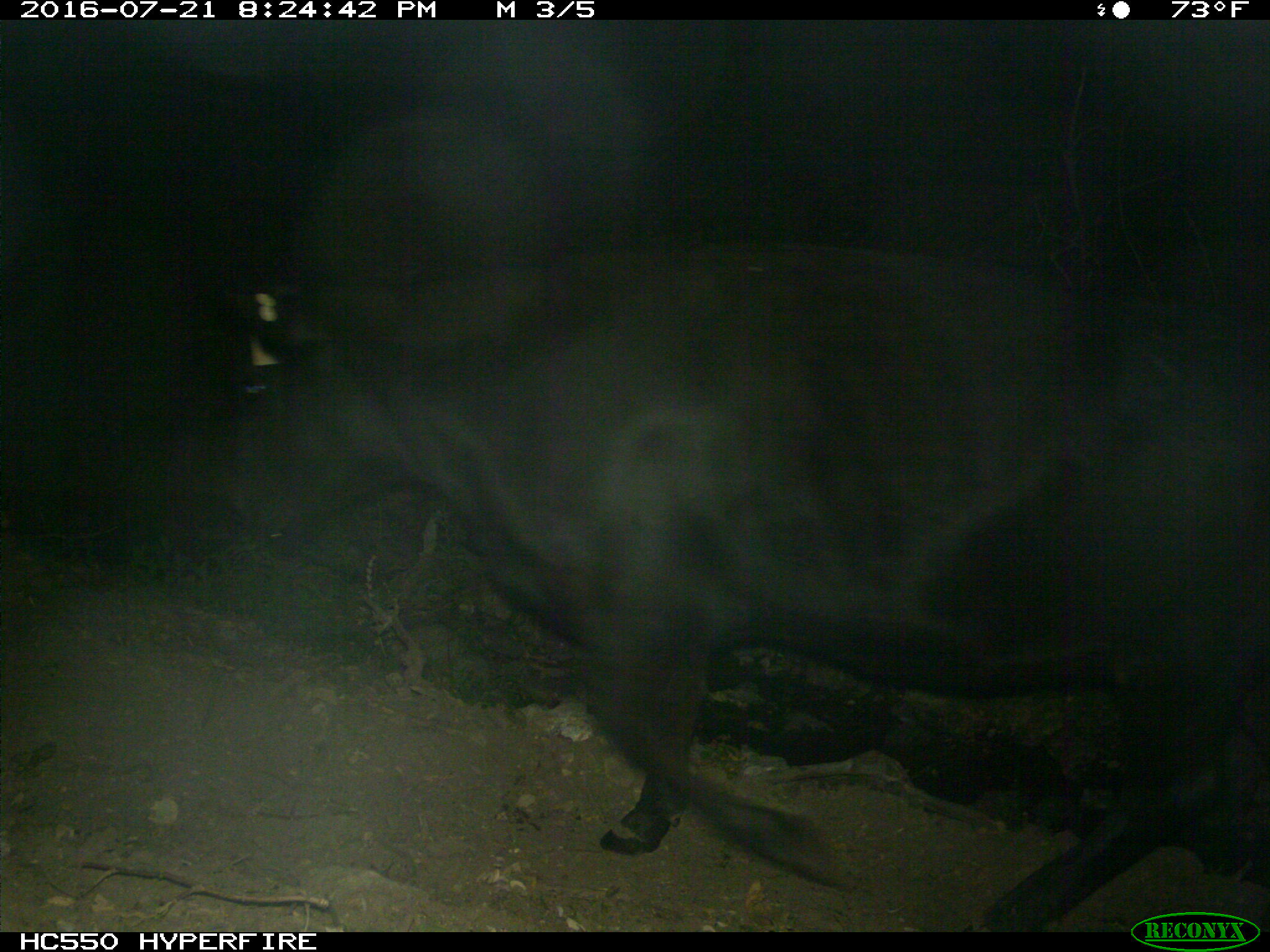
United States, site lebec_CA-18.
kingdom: Animalia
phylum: Chordata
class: Mammalia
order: Artiodactyla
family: Bovidae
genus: Bos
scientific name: Bos taurus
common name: domestic cow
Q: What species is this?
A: Bos taurus (domestic cow).